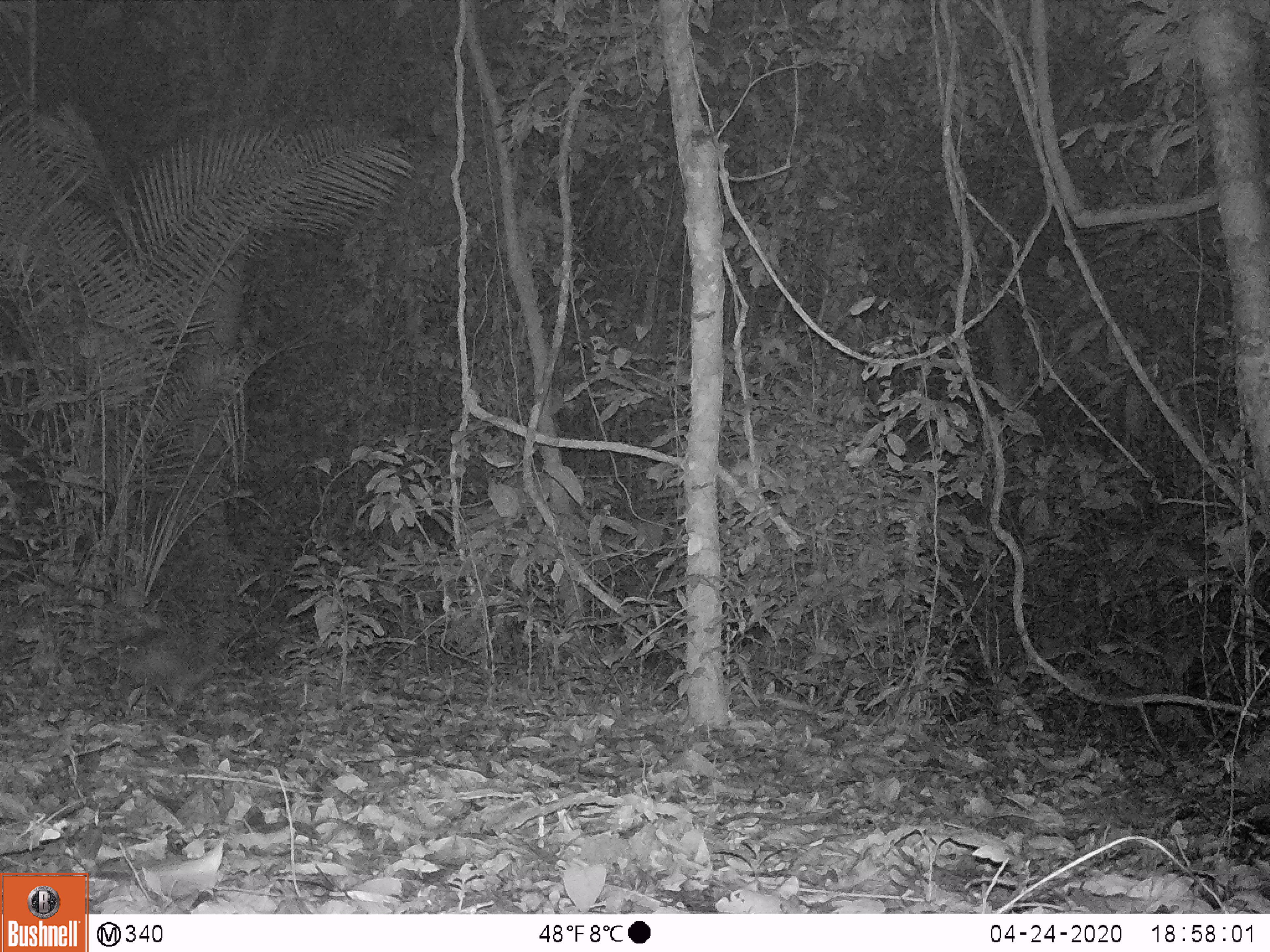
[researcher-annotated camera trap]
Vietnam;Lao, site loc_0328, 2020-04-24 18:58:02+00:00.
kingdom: Animalia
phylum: Chordata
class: Mammalia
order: Rodentia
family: Hystricidae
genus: Atherurus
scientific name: Atherurus macrourus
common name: asiatic brush-tailed porcupine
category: asiatic brush tailed porcupine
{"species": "asiatic brush tailed porcupine (asiatic brush-tailed porcupine) (Atherurus macrourus)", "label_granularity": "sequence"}